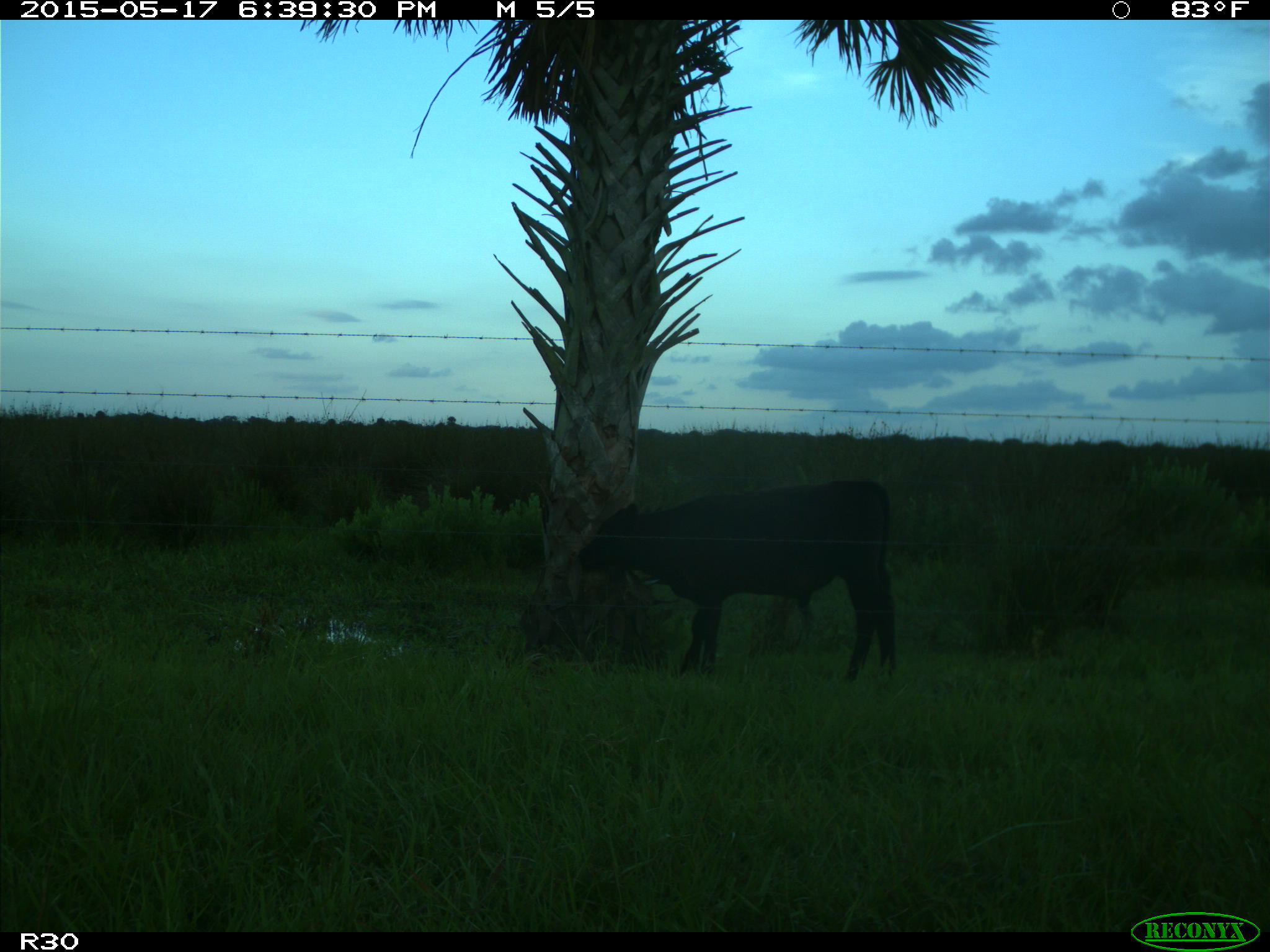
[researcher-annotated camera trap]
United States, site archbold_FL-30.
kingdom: Animalia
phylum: Chordata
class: Mammalia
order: Artiodactyla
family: Bovidae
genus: Bos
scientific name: Bos taurus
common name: domestic cow